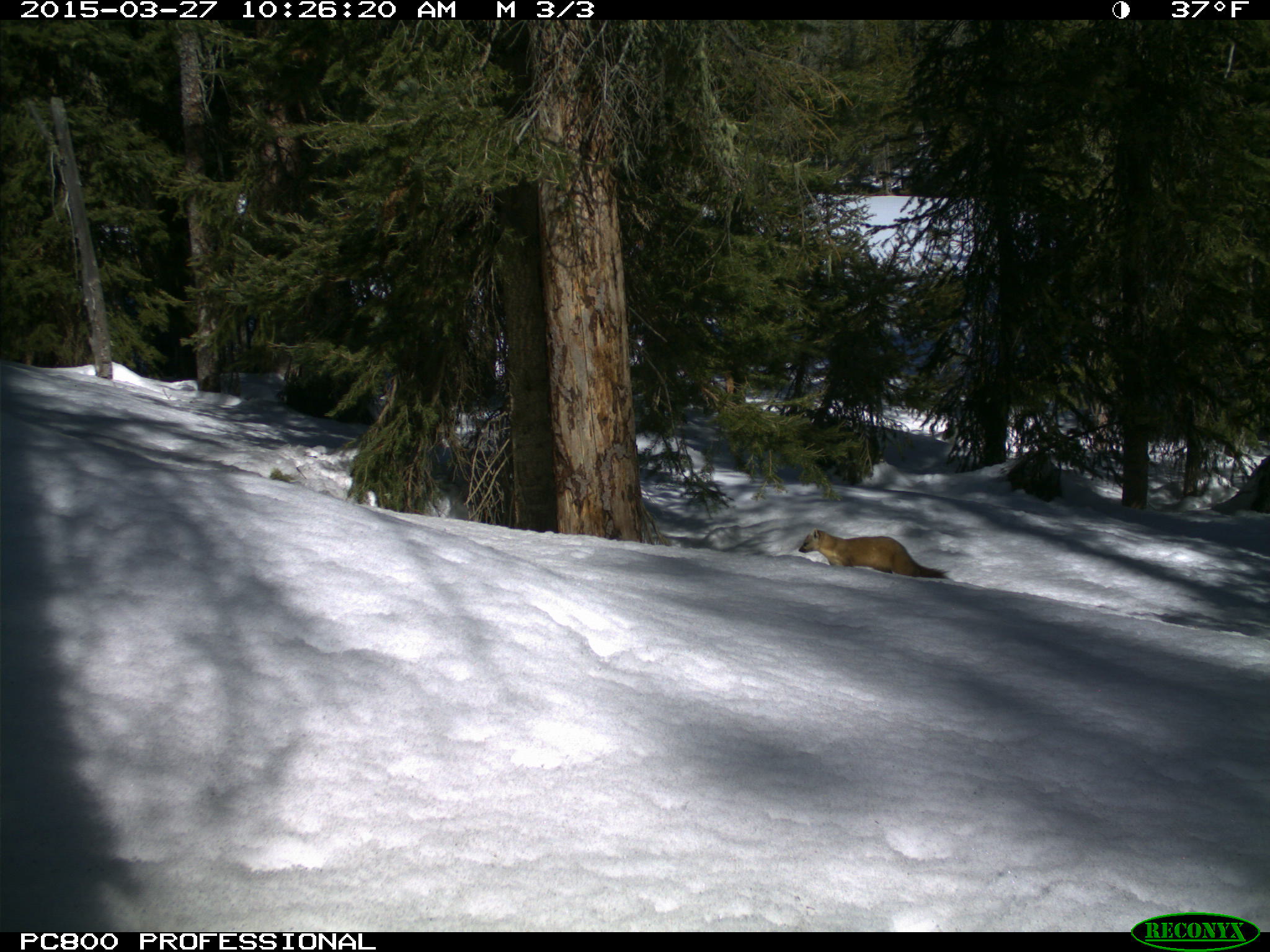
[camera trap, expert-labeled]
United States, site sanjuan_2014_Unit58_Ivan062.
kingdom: Animalia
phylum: Chordata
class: Mammalia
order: Carnivora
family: Mustelidae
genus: Martes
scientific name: Martes americana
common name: american marten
Martes americana (american marten).